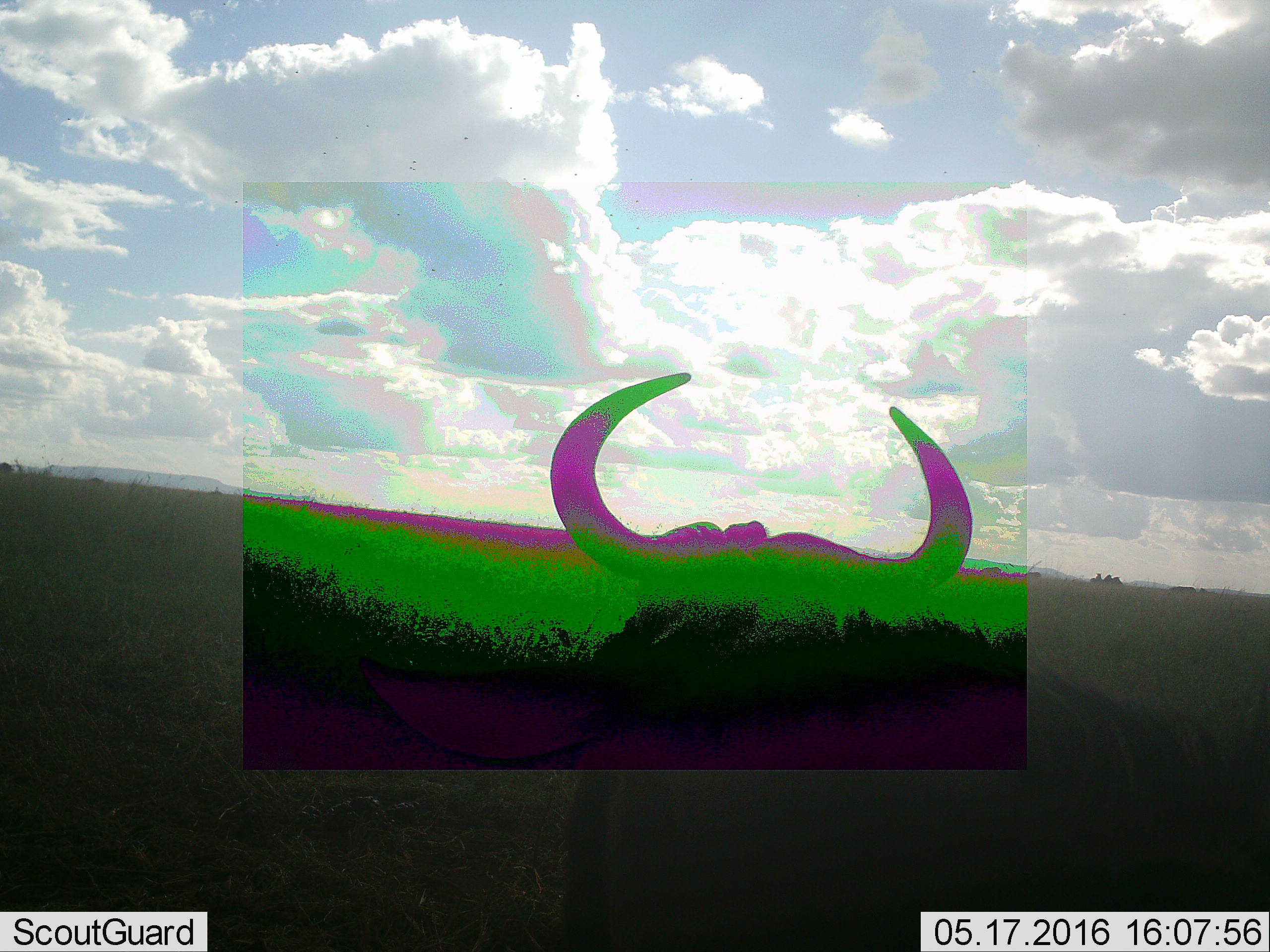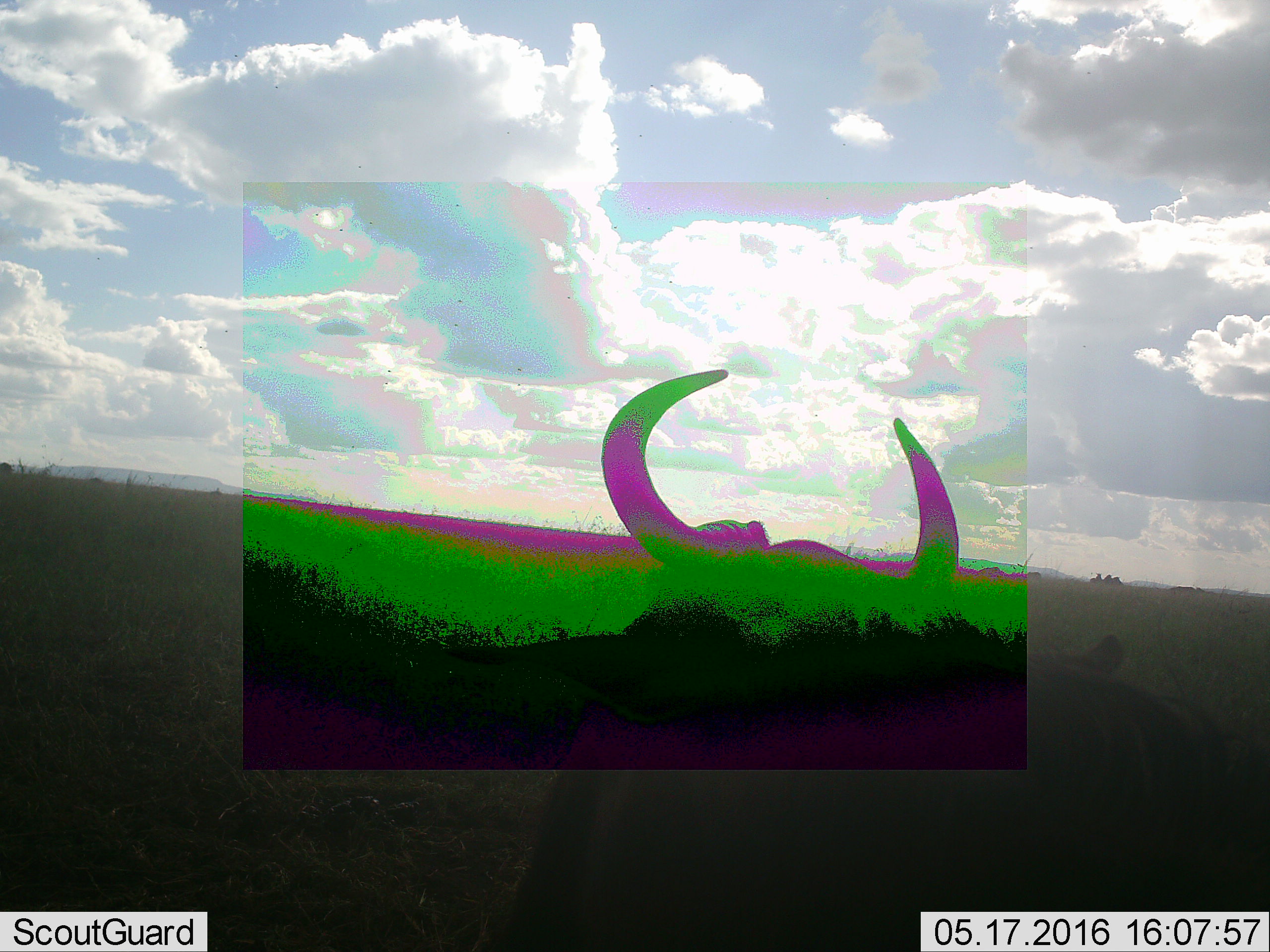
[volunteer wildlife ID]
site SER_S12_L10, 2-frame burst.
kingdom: Animalia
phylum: Chordata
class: Mammalia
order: Artiodactyla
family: Bovidae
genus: Connochaetes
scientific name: Connochaetes taurinus taurinus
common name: blue wildebeest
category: wildebeestblue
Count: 1.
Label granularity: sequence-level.